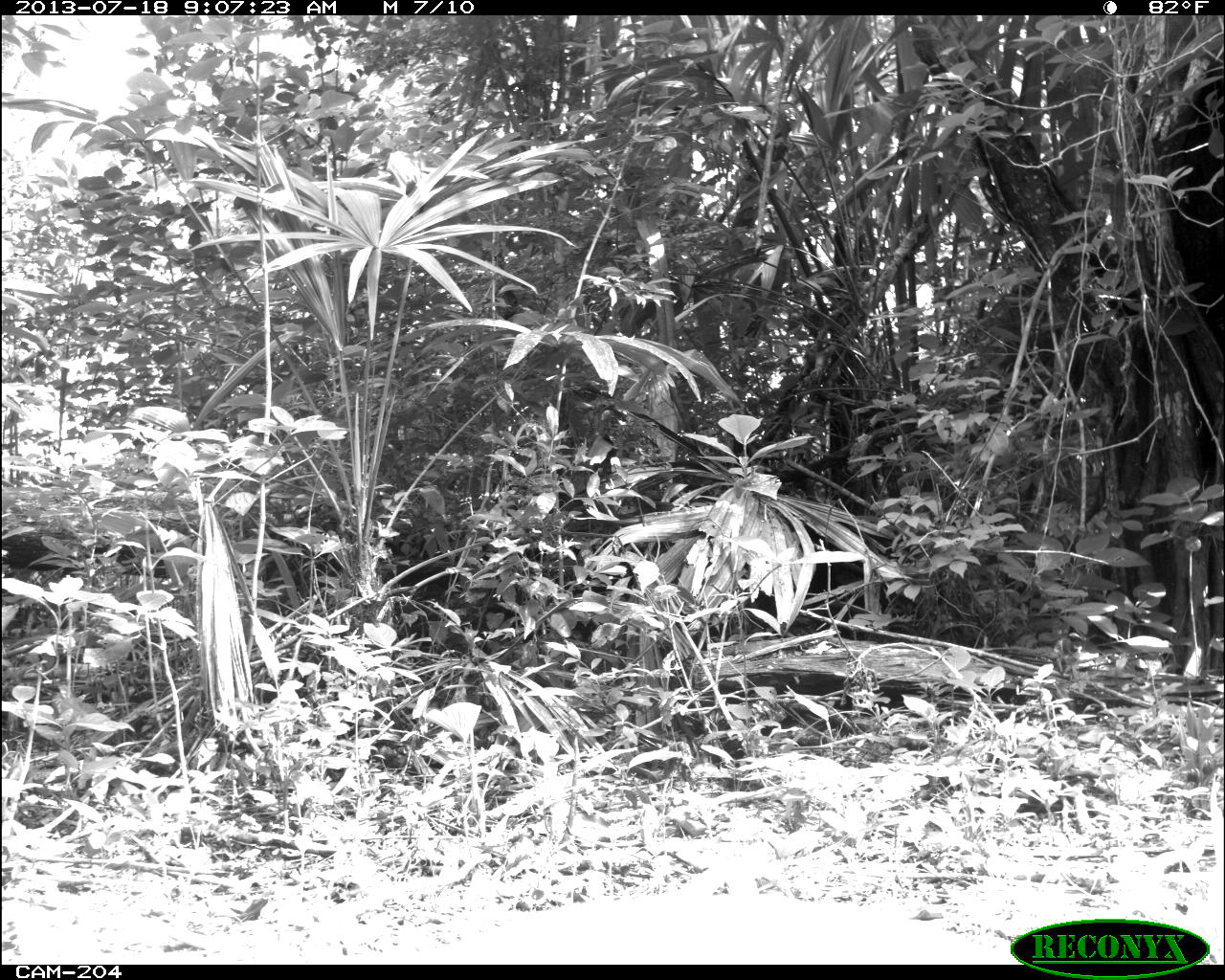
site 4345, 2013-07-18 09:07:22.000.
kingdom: Animalia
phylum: Chordata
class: Mammalia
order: Artiodactyla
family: Cervidae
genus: Odocoileus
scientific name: Odocoileus virginianus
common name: white-tailed deer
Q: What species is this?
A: Odocoileus virginianus (white-tailed deer).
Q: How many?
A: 1.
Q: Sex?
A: Female.